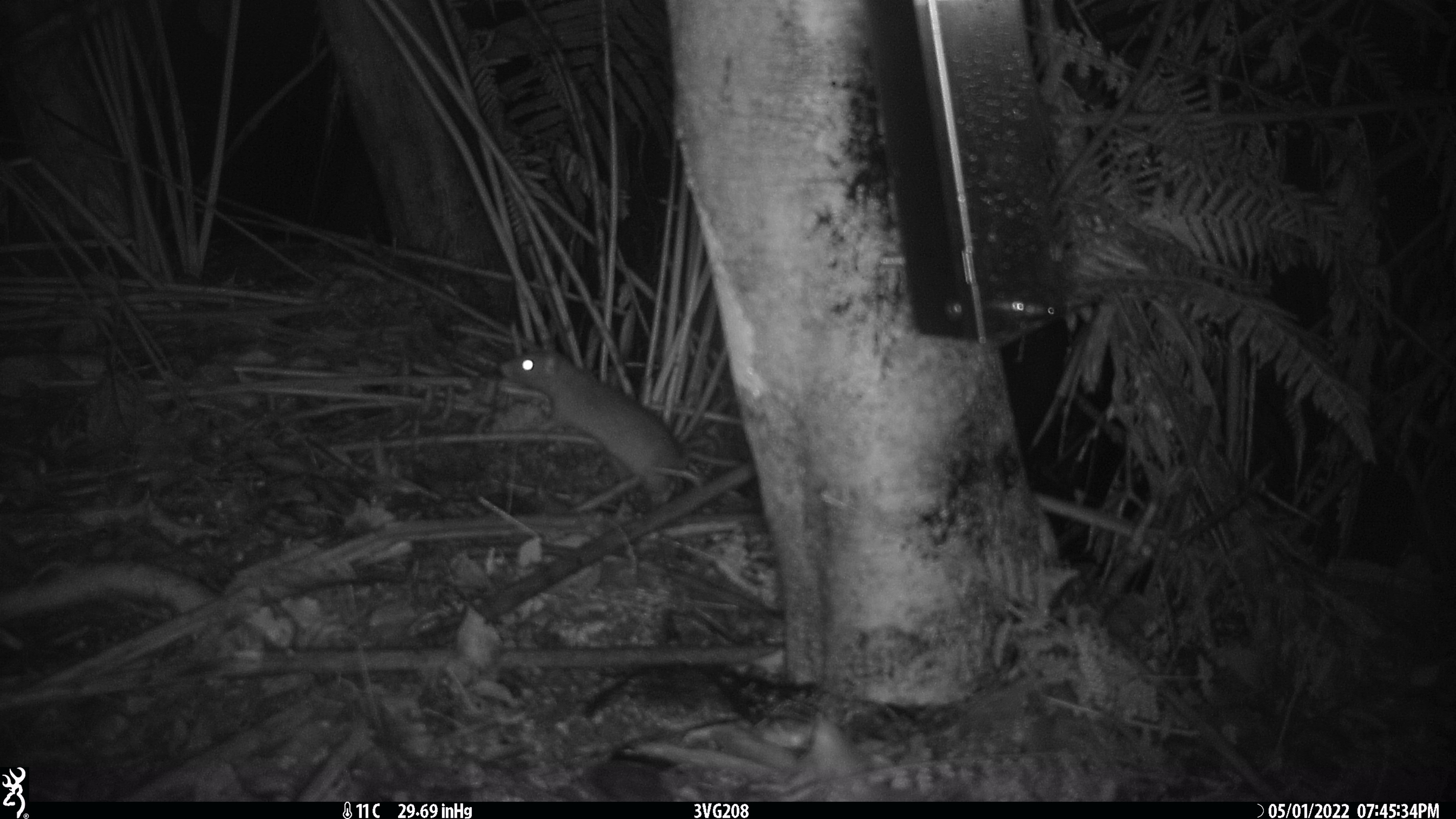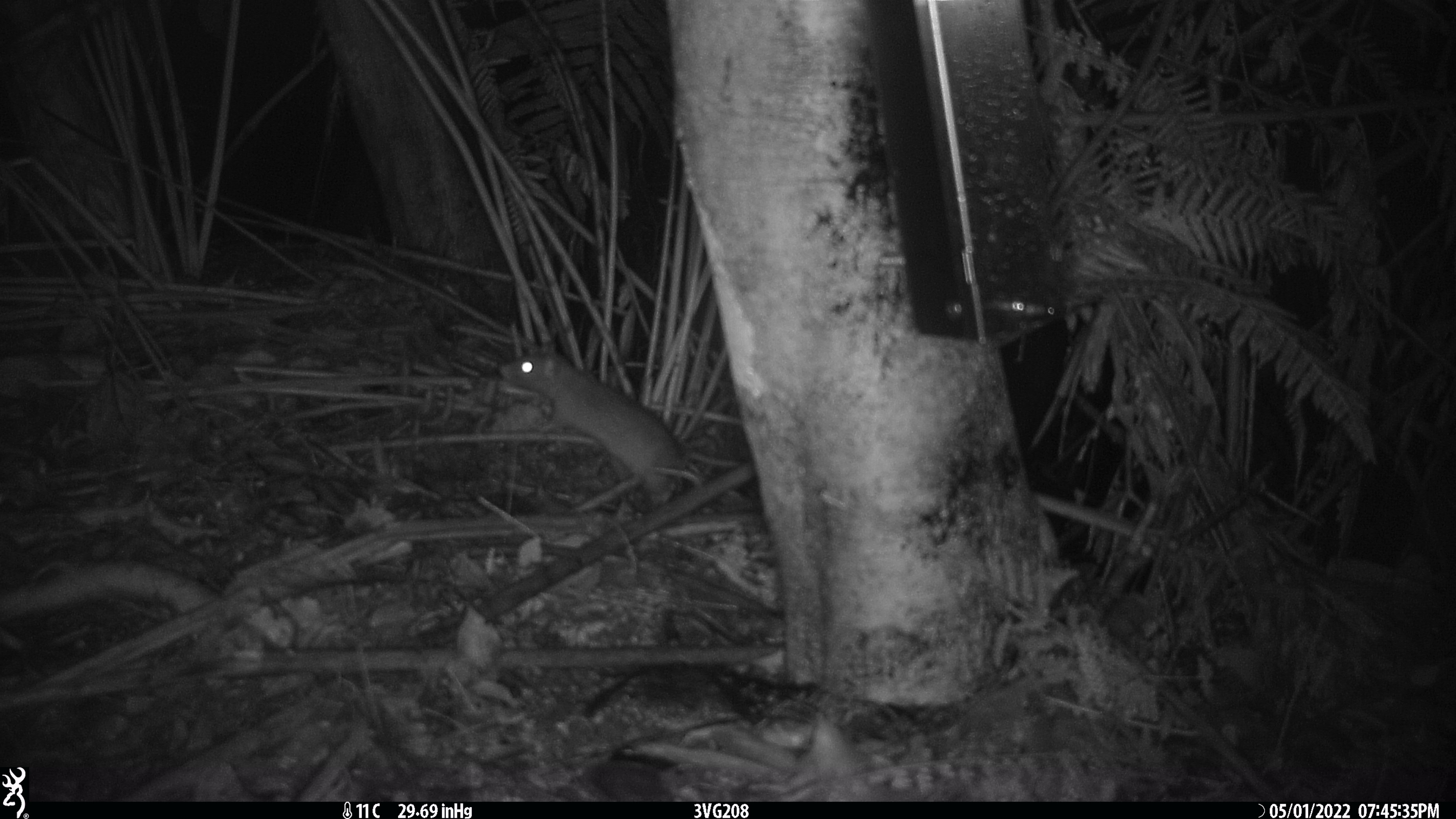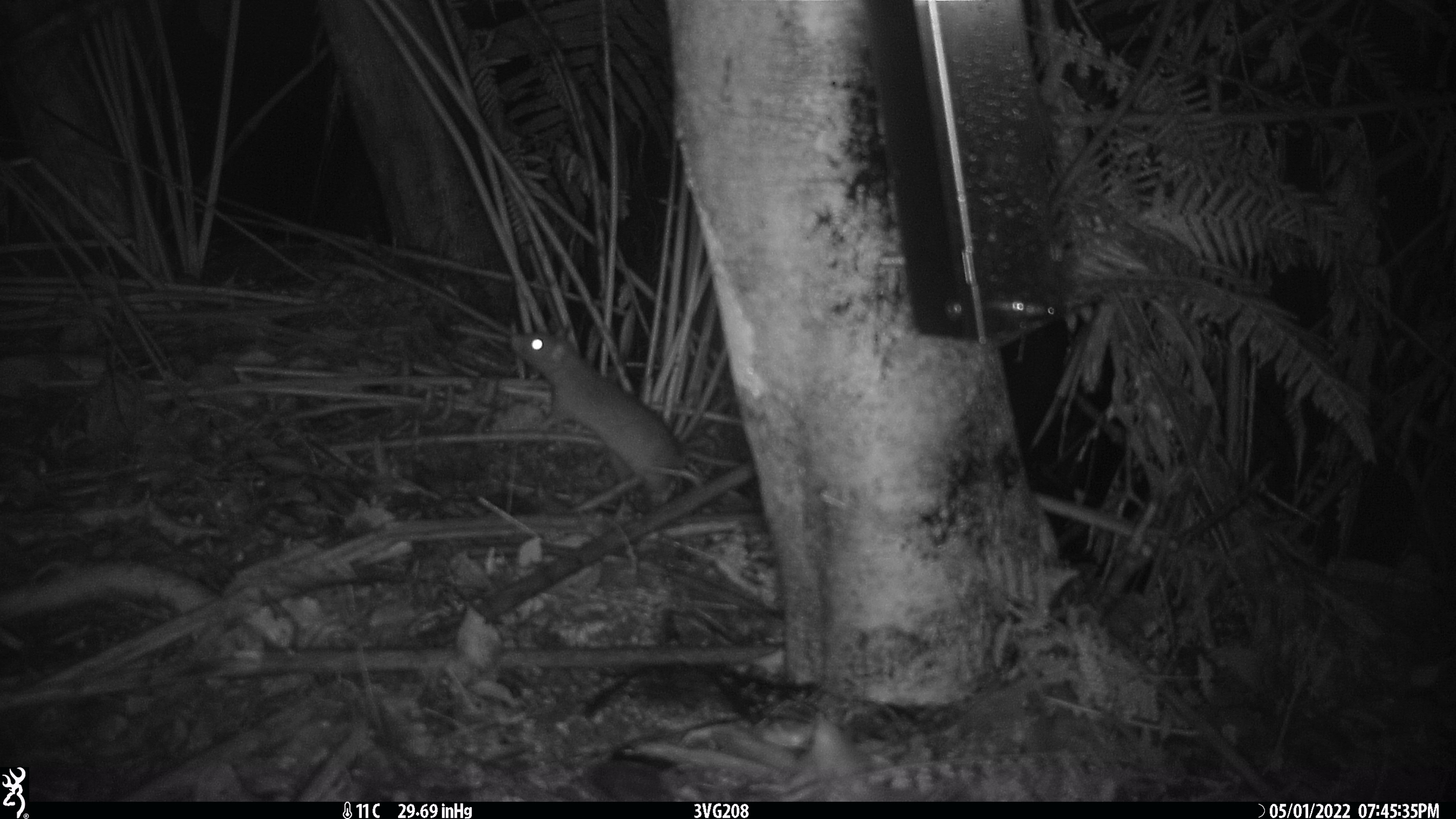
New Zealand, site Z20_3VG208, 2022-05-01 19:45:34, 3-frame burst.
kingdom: Animalia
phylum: Chordata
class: Mammalia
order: Rodentia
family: Muridae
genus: Rattus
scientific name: Rattus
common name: rat